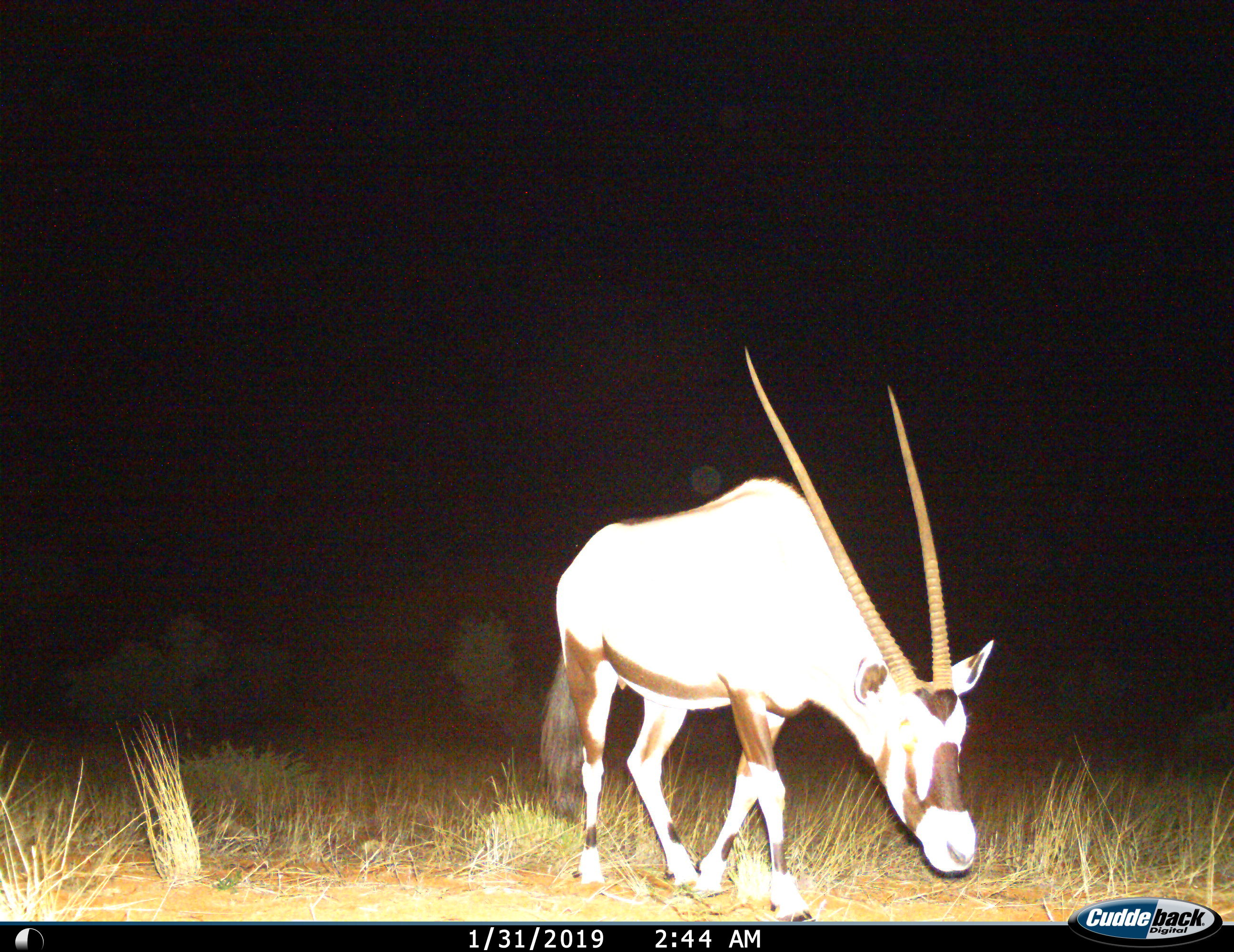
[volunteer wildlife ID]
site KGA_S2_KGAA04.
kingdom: Animalia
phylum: Chordata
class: Mammalia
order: Artiodactyla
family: Bovidae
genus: Oryx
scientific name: Oryx gazella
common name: gemsbok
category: oryx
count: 1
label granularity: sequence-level